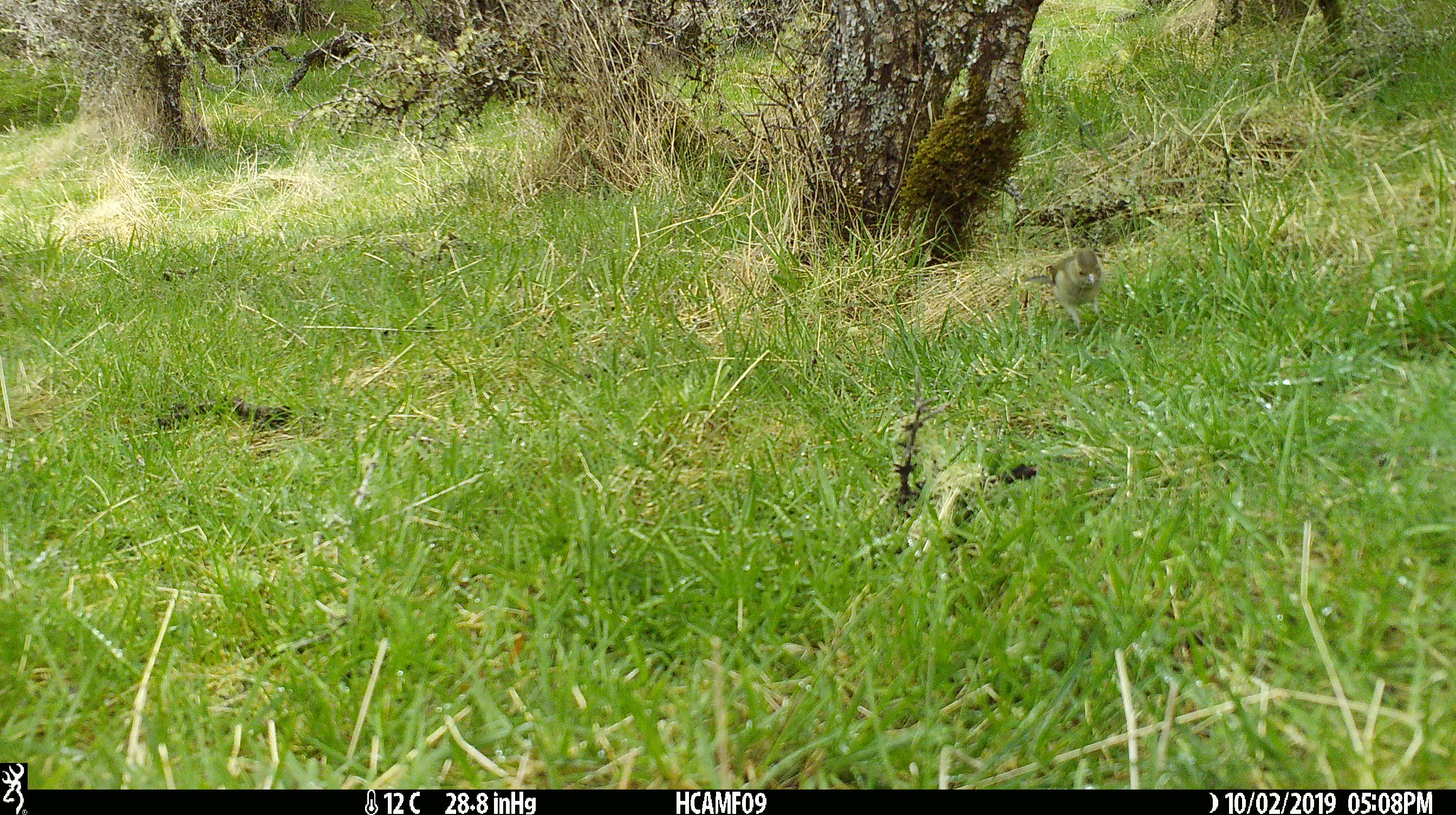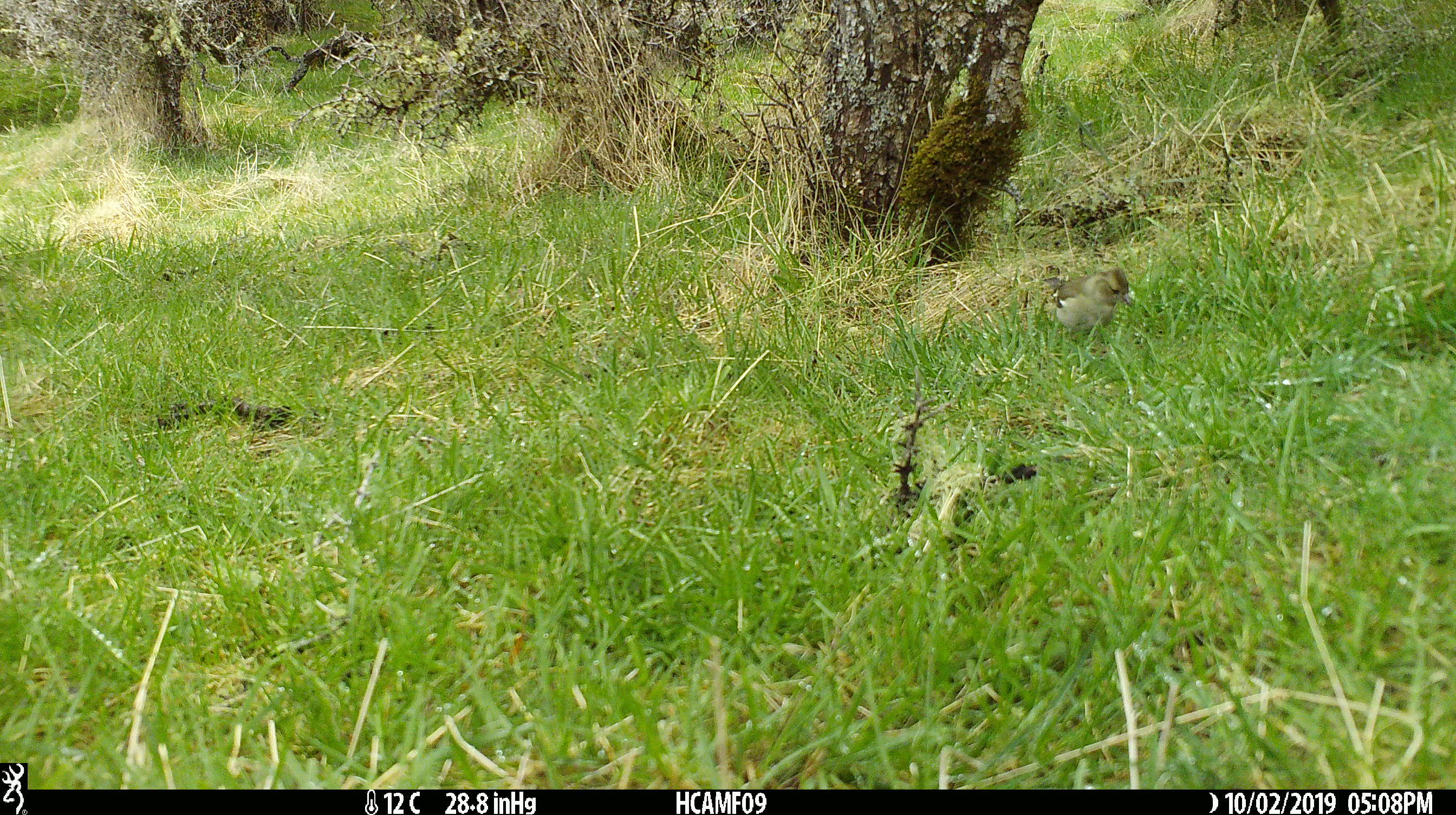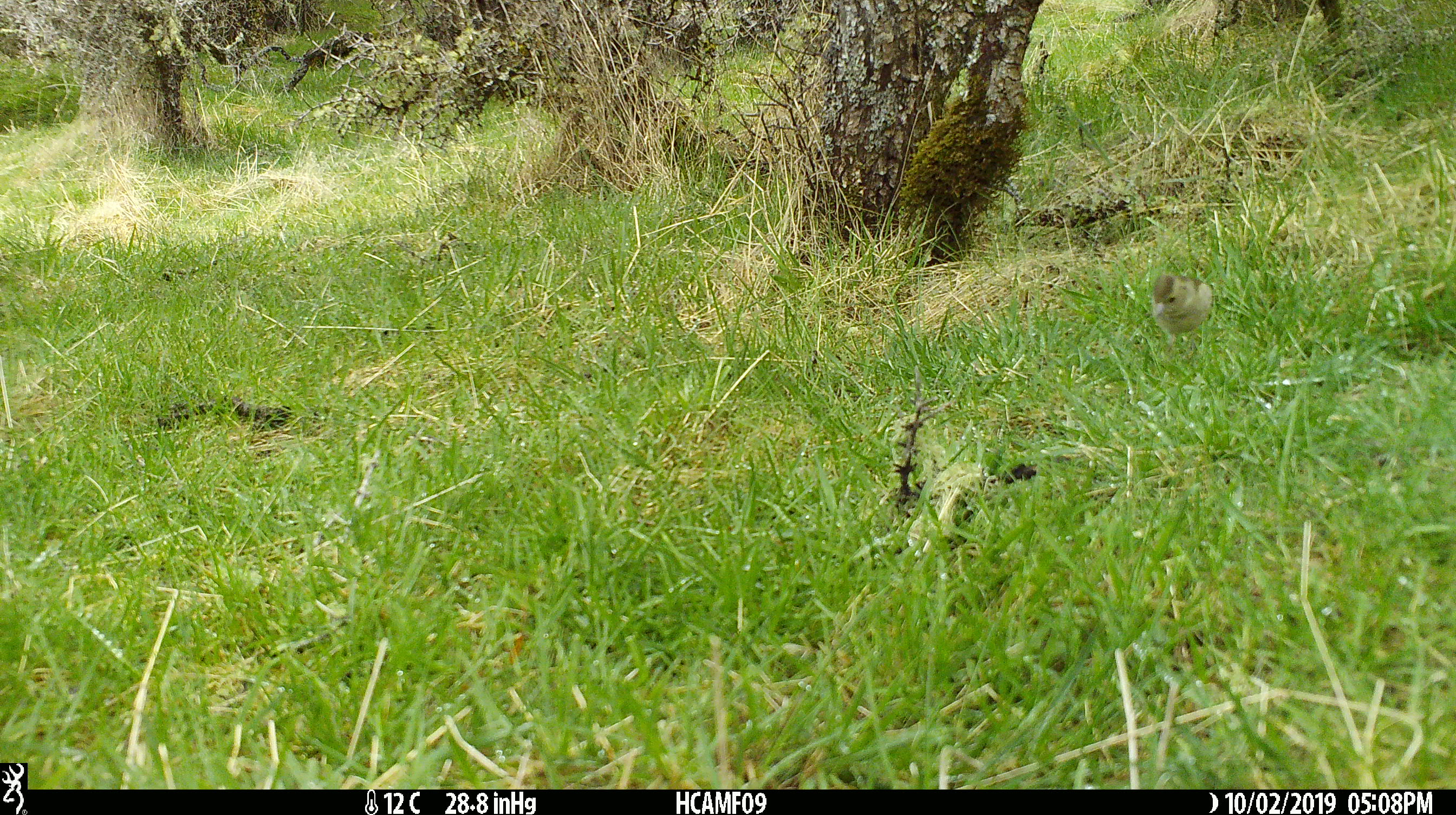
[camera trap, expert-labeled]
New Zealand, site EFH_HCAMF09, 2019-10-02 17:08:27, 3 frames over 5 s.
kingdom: Animalia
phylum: Chordata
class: Aves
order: Passeriformes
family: Fringillidae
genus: Fringilla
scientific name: Fringilla coelebs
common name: common chaffinch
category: chaffinch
Chaffinch (common chaffinch) (Fringilla coelebs).